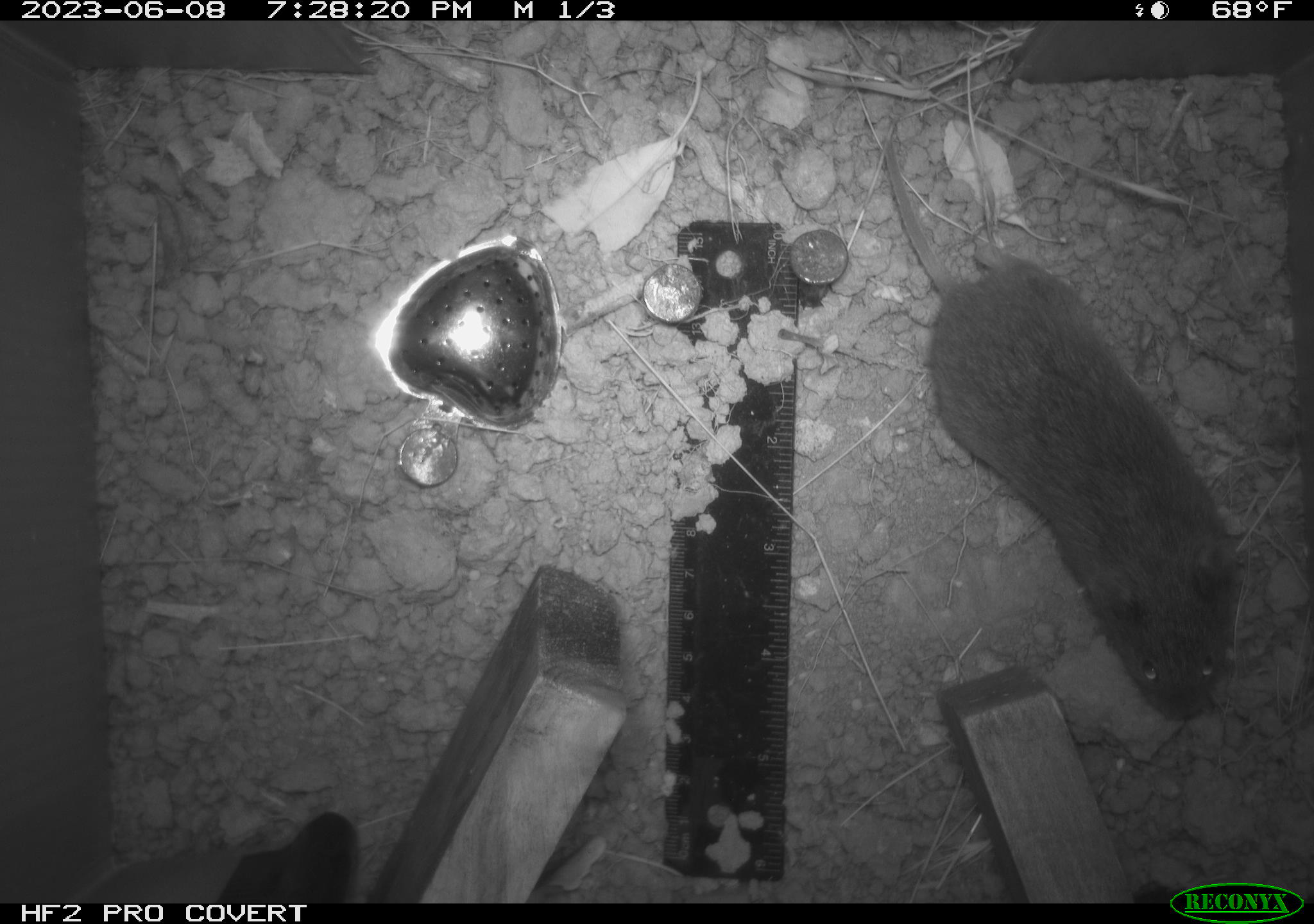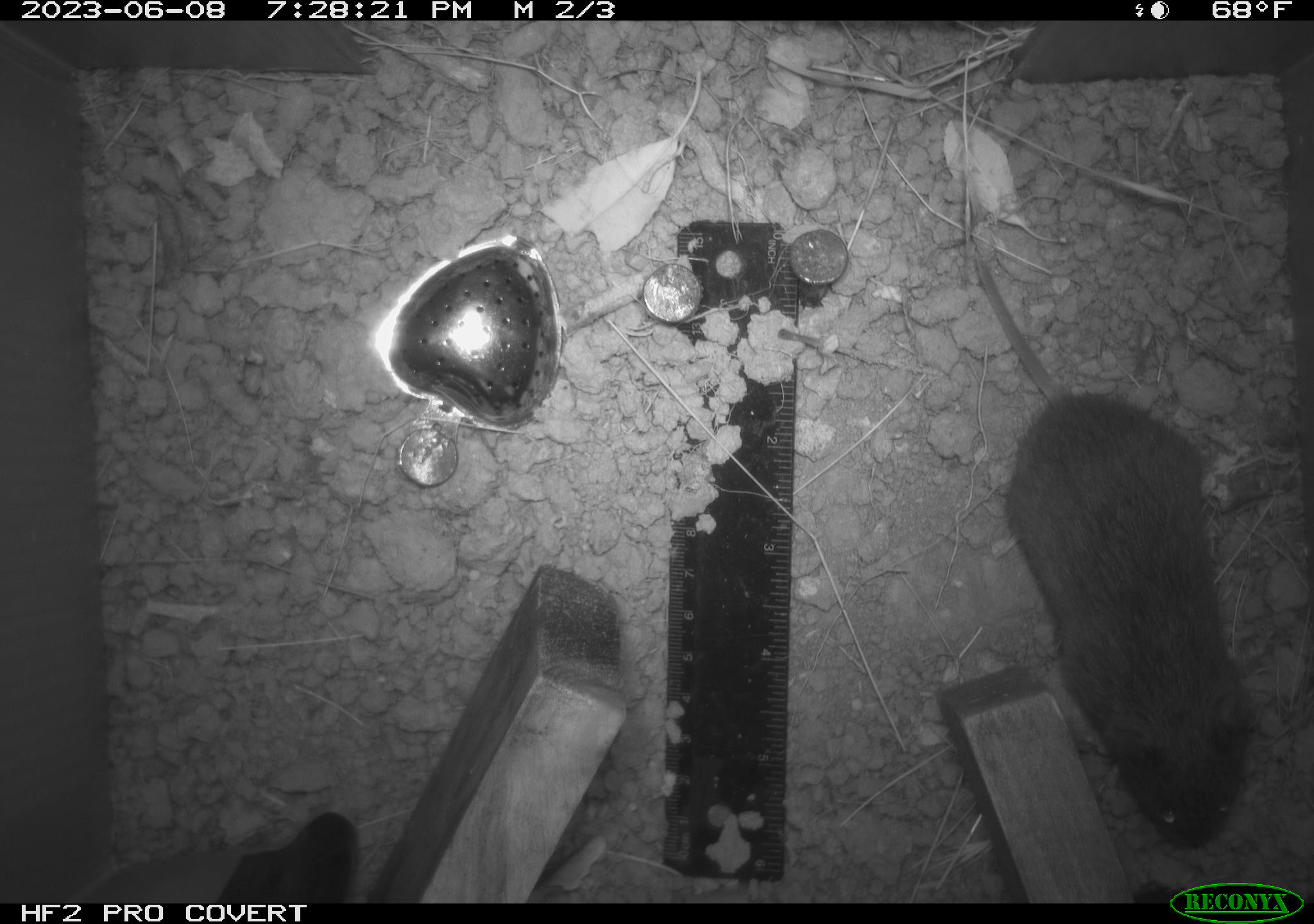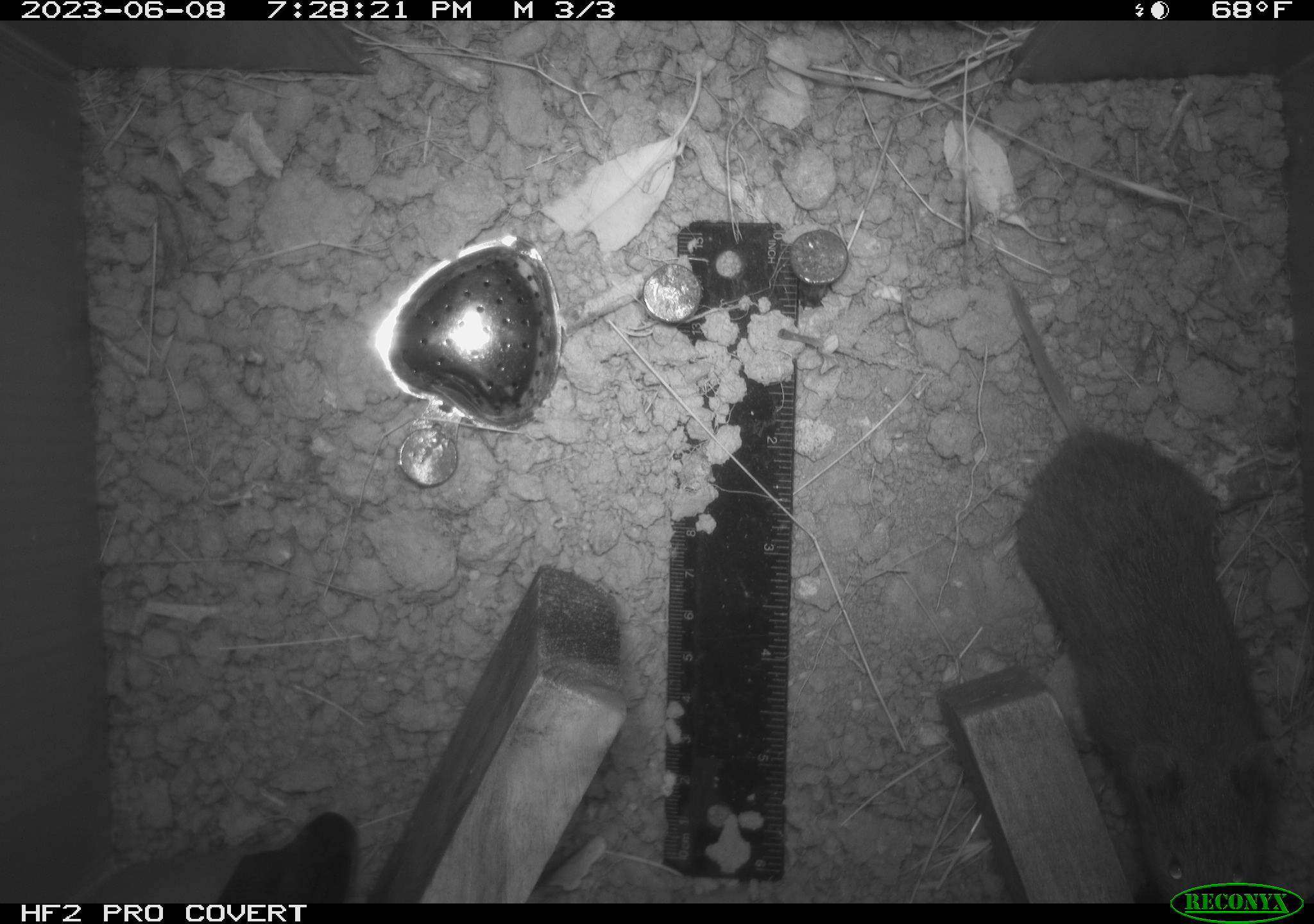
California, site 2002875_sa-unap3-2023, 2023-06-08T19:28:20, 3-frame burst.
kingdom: Animalia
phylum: Chordata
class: Mammalia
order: Rodentia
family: Cricetidae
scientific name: Arvicolinae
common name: voles, lemmings, and muskrats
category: arvicolinae subfamily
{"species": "arvicolinae subfamily (voles, lemmings, and muskrats) (Arvicolinae)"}